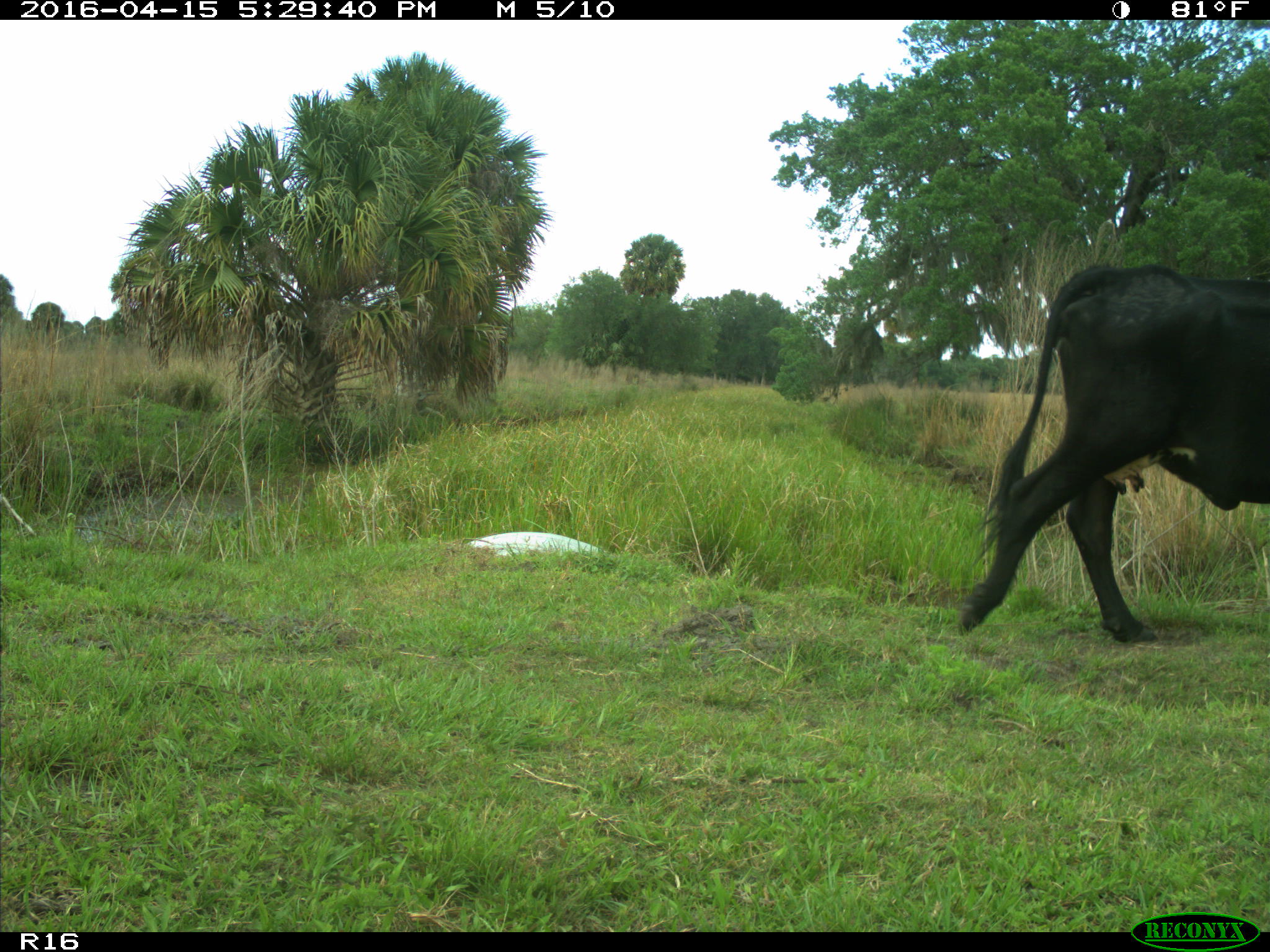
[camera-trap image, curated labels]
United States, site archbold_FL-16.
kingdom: Animalia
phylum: Chordata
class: Mammalia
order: Artiodactyla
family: Bovidae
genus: Bos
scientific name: Bos taurus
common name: domestic cow